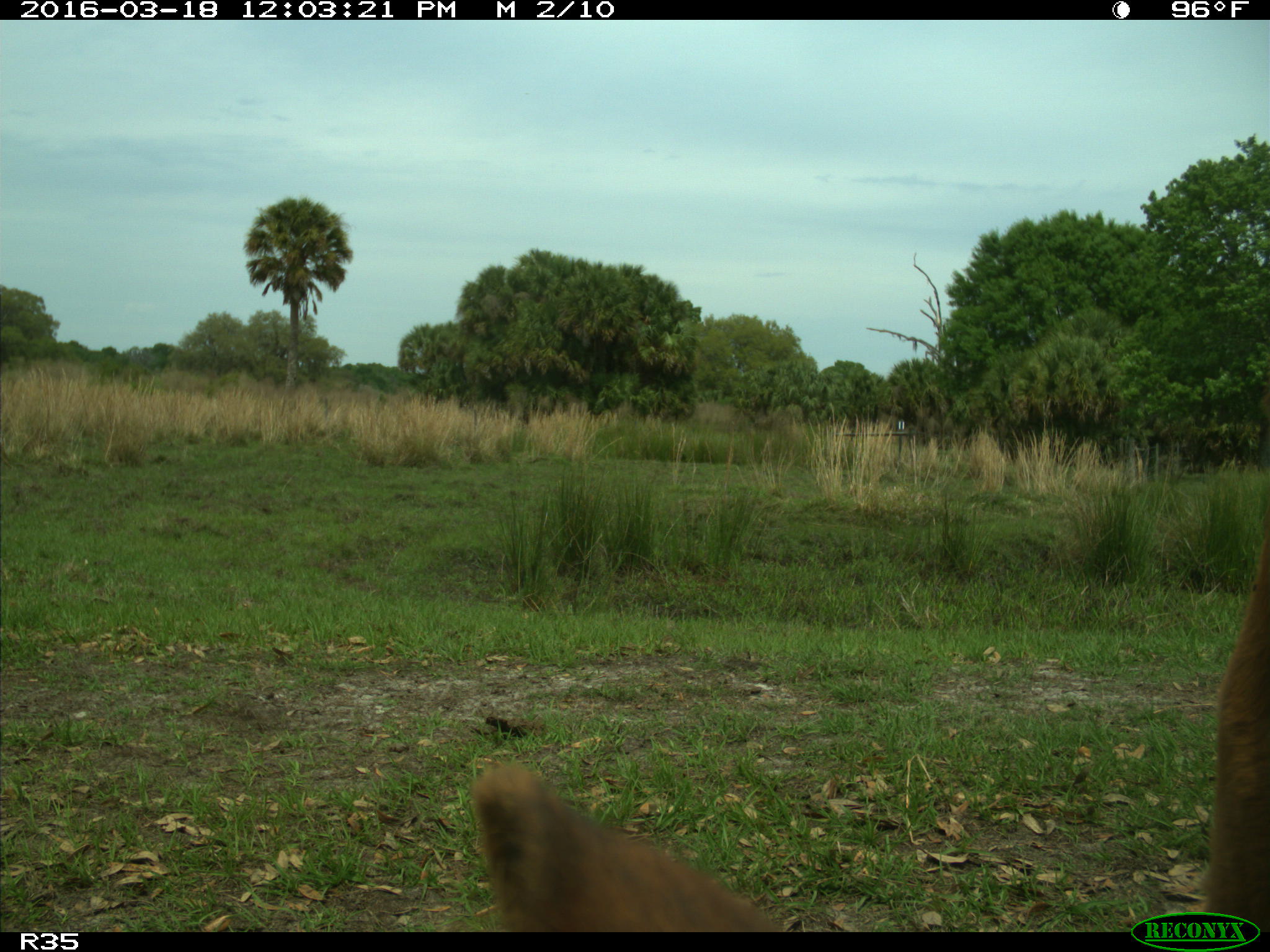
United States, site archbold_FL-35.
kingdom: Animalia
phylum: Chordata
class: Mammalia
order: Artiodactyla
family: Bovidae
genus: Bos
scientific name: Bos taurus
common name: domestic cow